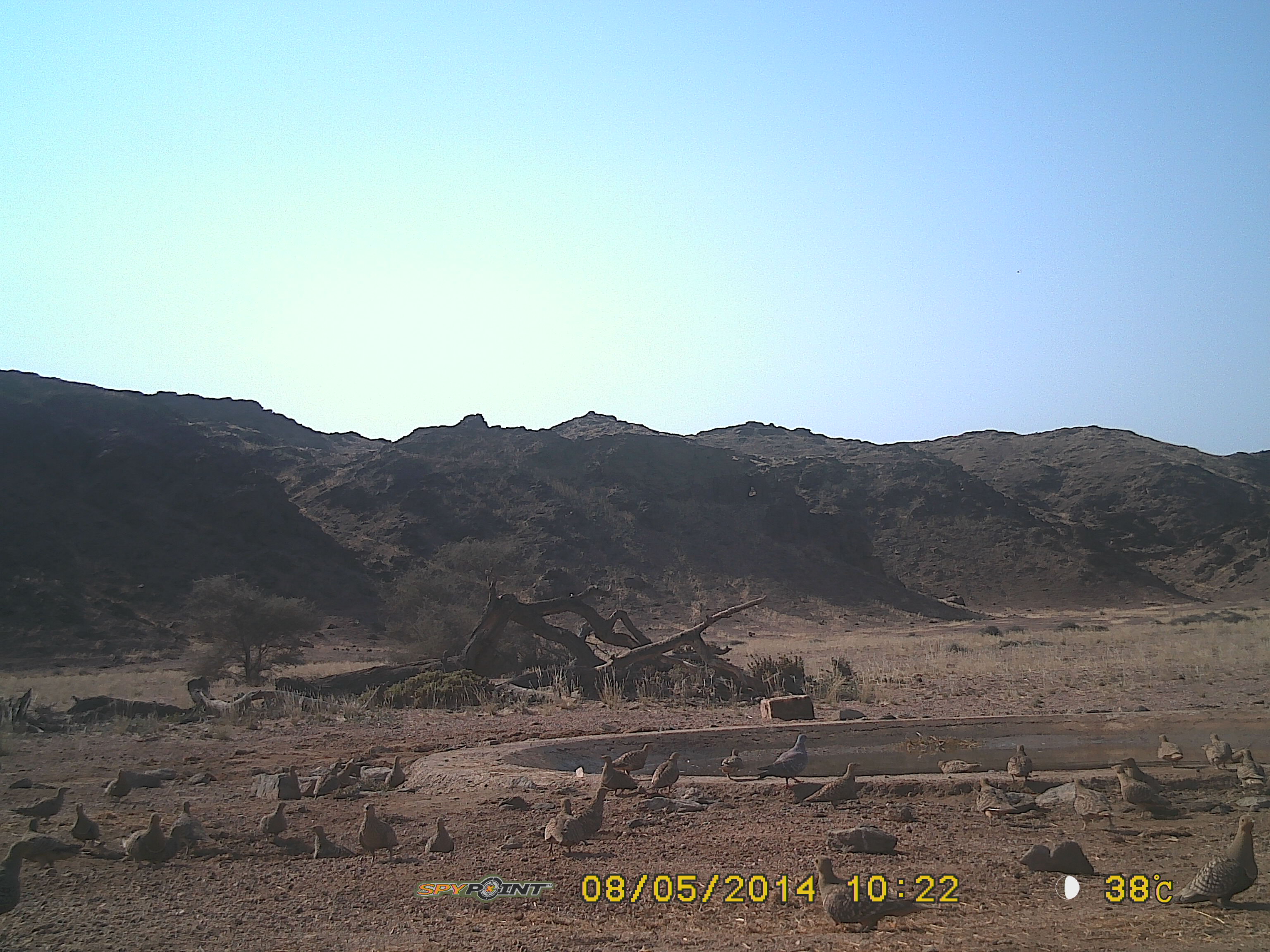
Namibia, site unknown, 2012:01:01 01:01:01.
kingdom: Animalia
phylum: Chordata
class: Aves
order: Columbiformes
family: Columbidae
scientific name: Columbidae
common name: pigeons and doves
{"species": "Columbidae (pigeons and doves)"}